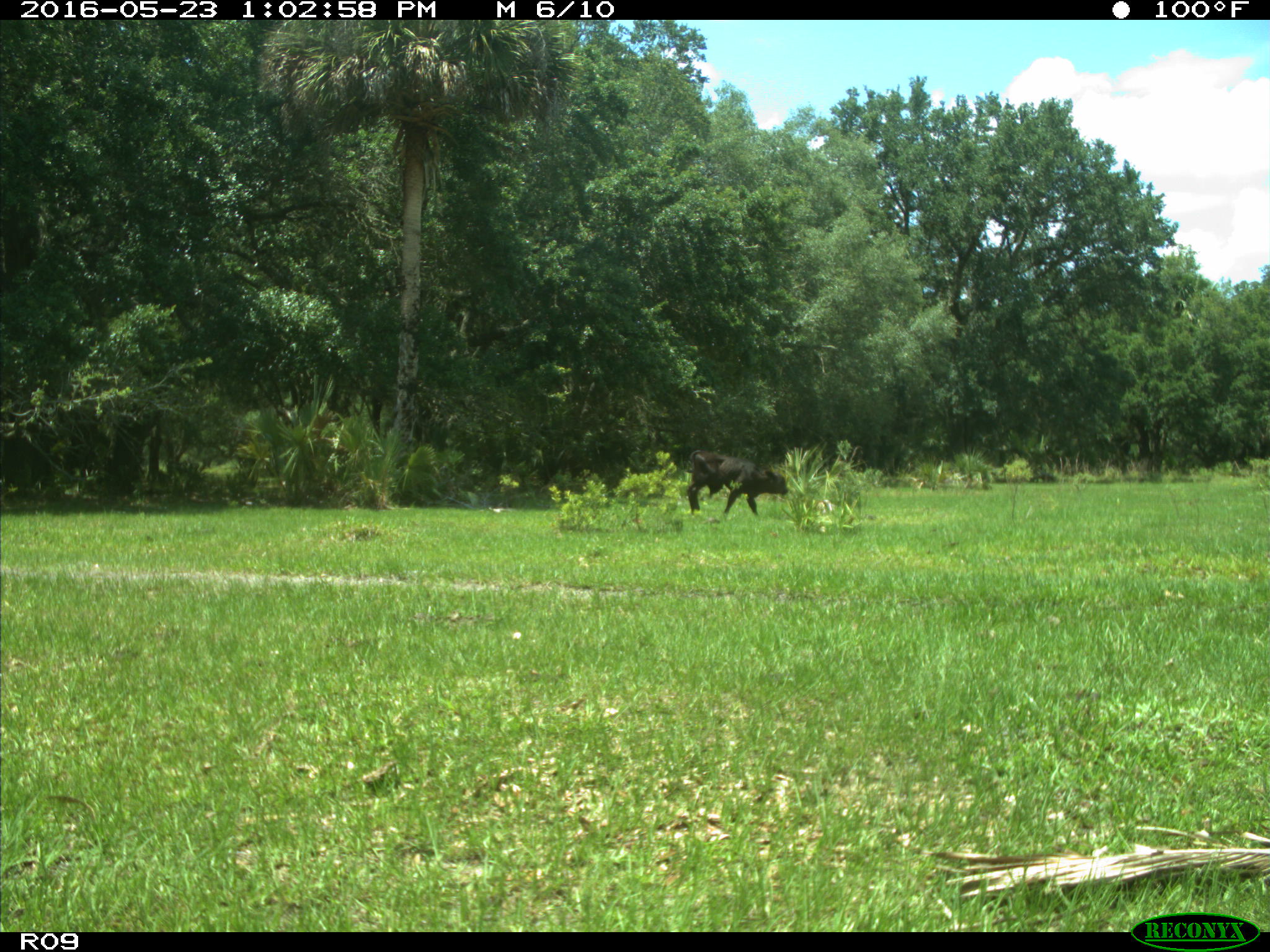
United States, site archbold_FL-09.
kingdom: Animalia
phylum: Chordata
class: Mammalia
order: Artiodactyla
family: Bovidae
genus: Bos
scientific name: Bos taurus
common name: domestic cow